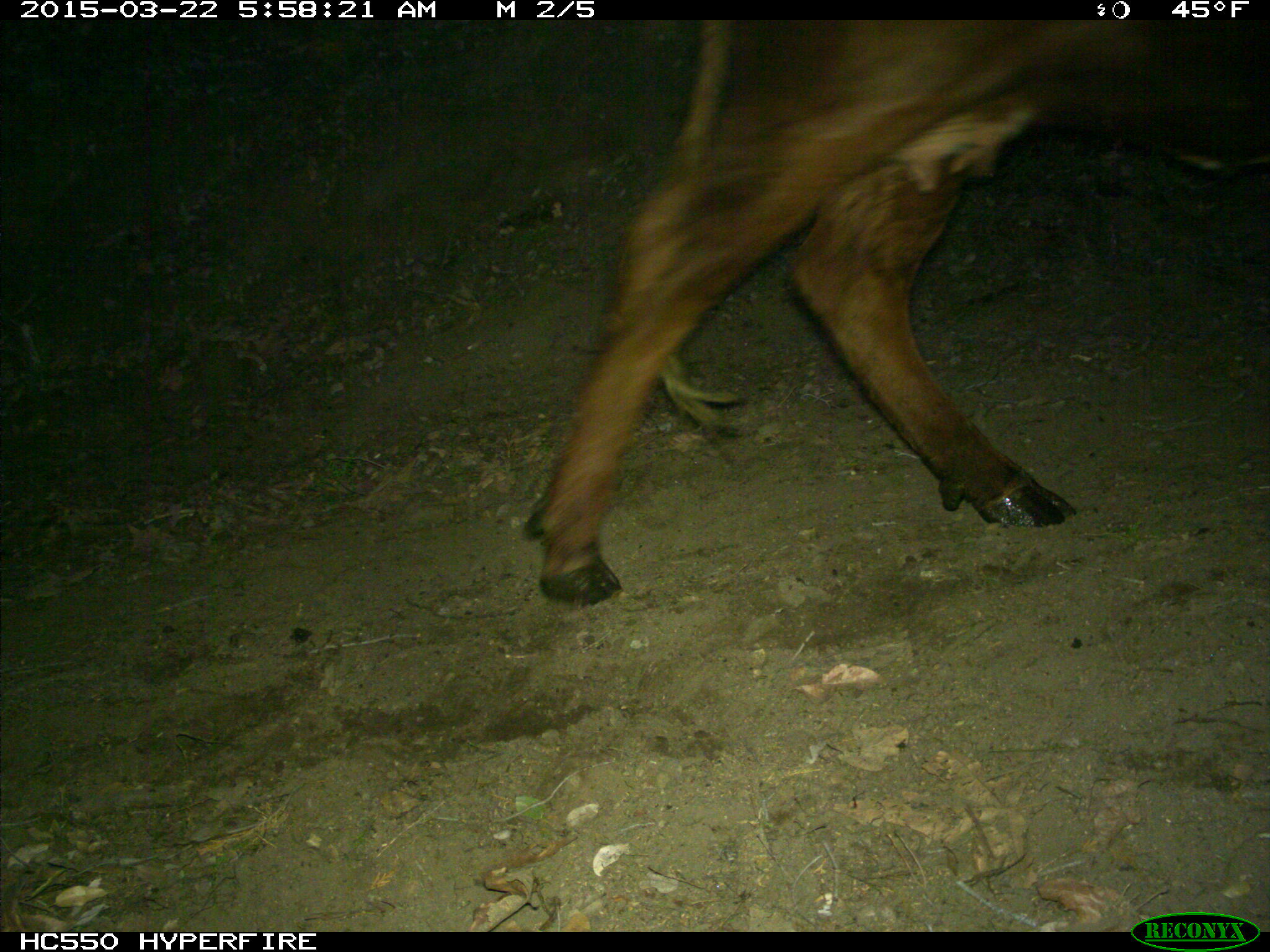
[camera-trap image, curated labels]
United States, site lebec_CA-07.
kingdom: Animalia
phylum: Chordata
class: Mammalia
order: Artiodactyla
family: Bovidae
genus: Bos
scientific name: Bos taurus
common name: domestic cow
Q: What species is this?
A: Bos taurus (domestic cow).